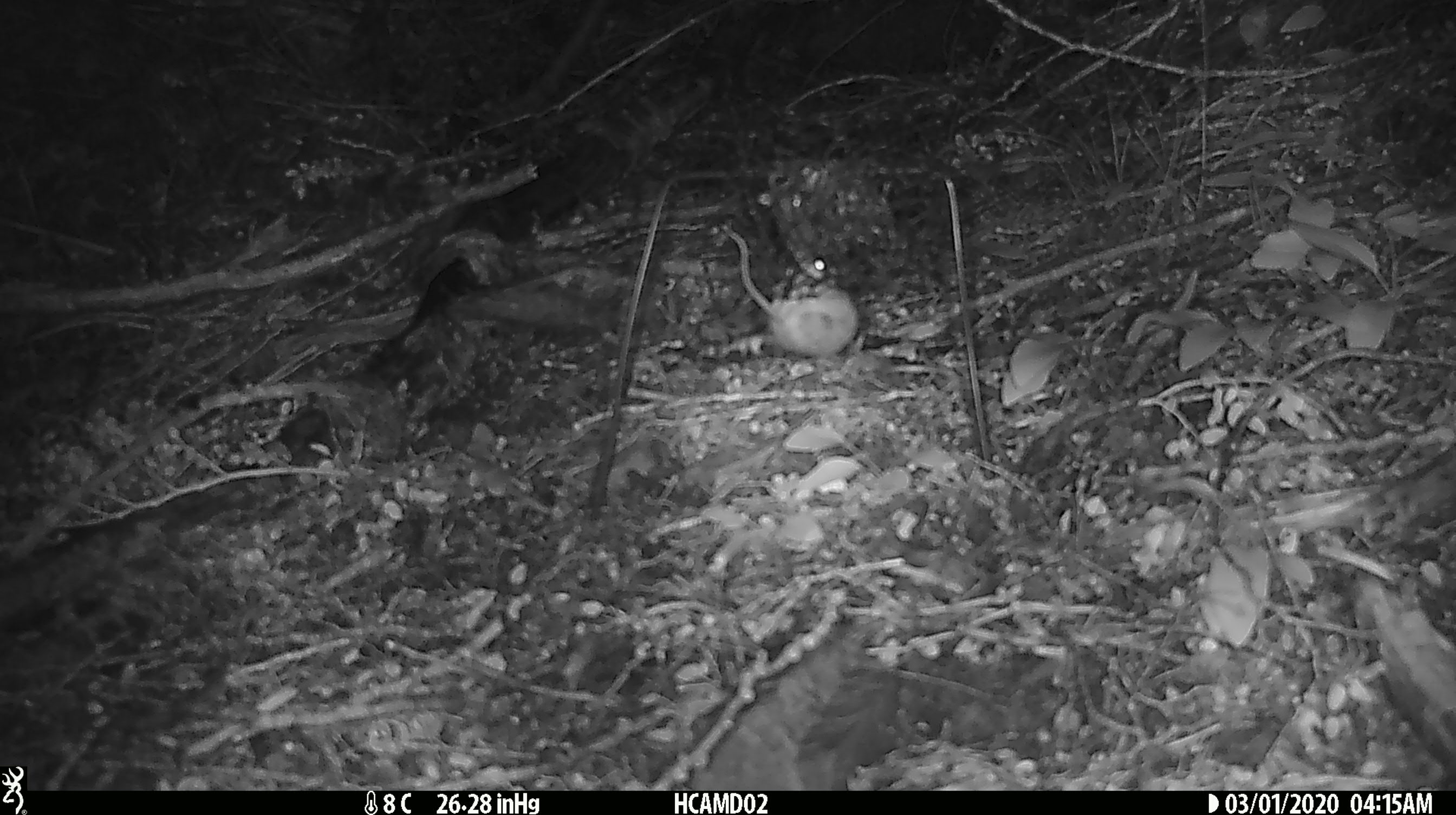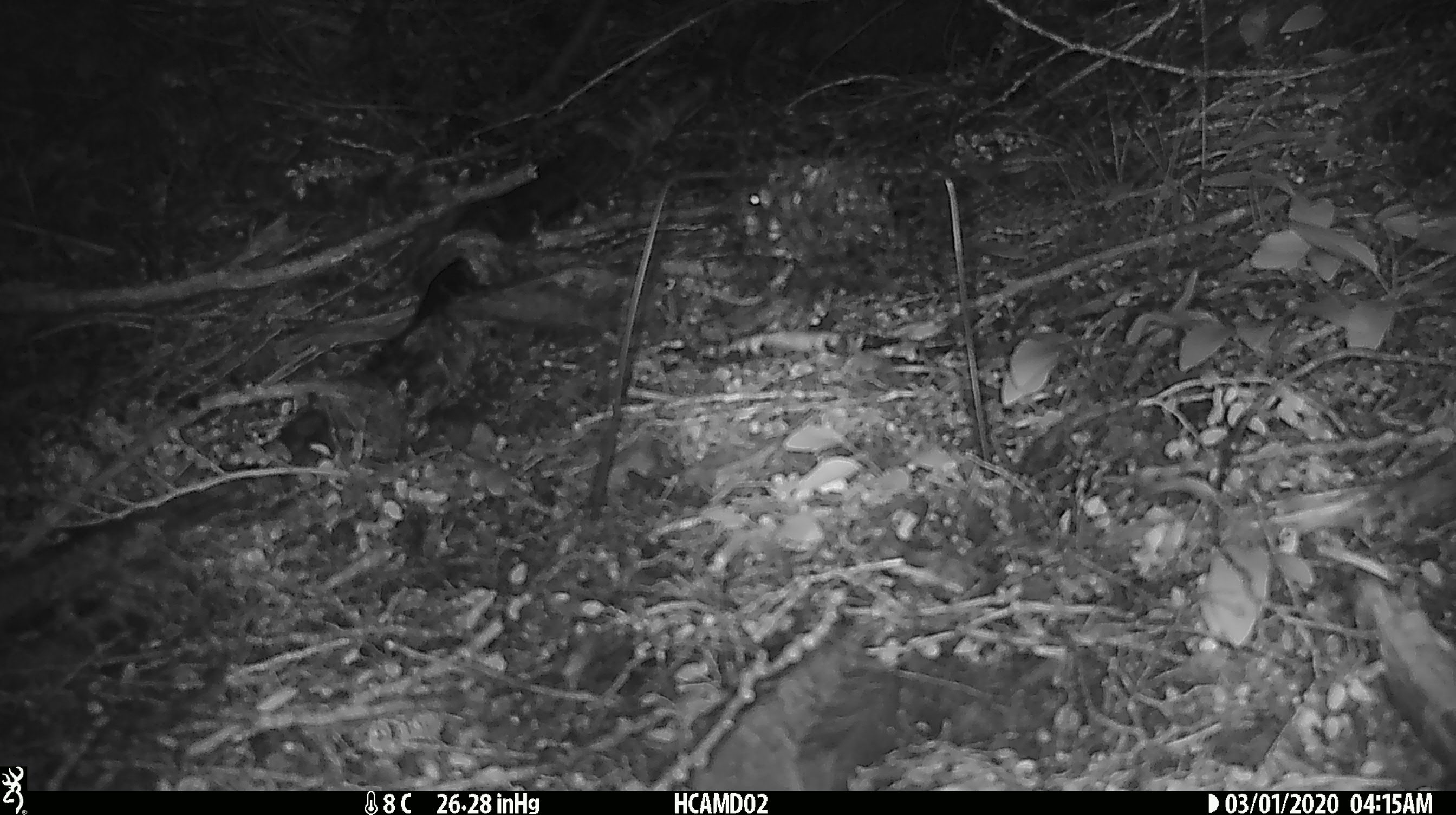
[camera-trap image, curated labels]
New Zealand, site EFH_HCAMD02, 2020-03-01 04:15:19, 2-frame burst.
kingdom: Animalia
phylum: Chordata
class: Mammalia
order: Rodentia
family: Muridae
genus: Mus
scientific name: Mus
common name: mouse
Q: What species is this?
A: Mouse (Mus).